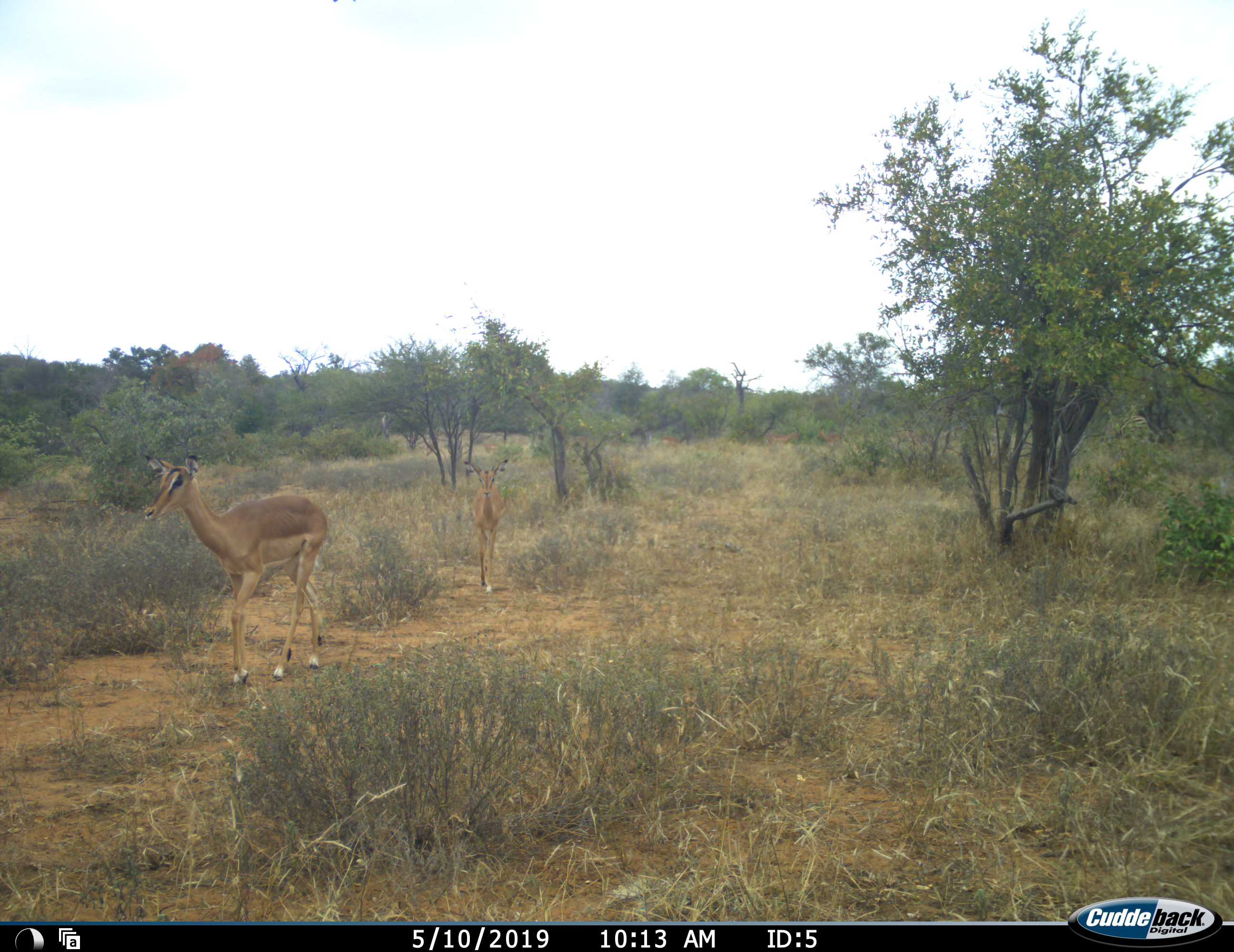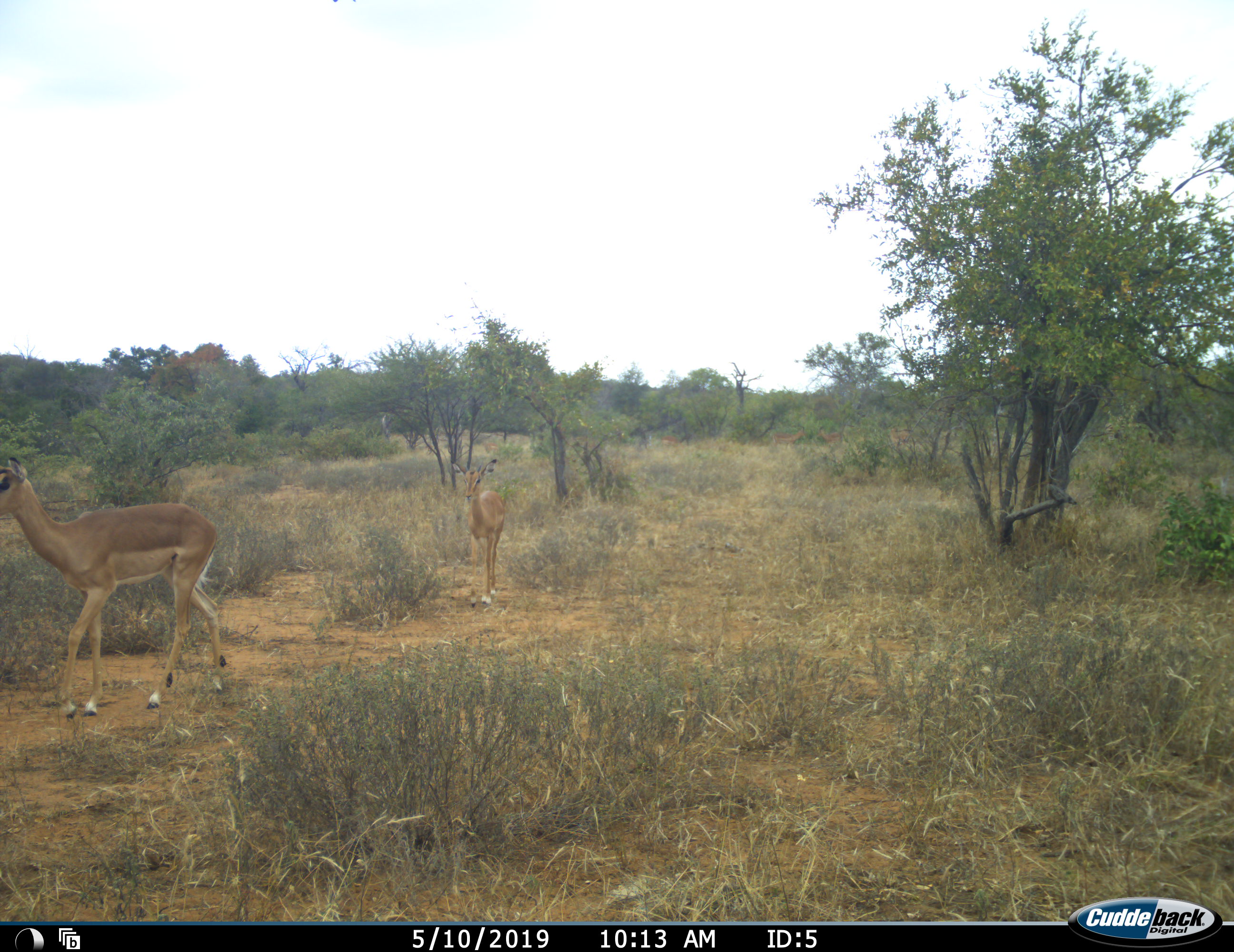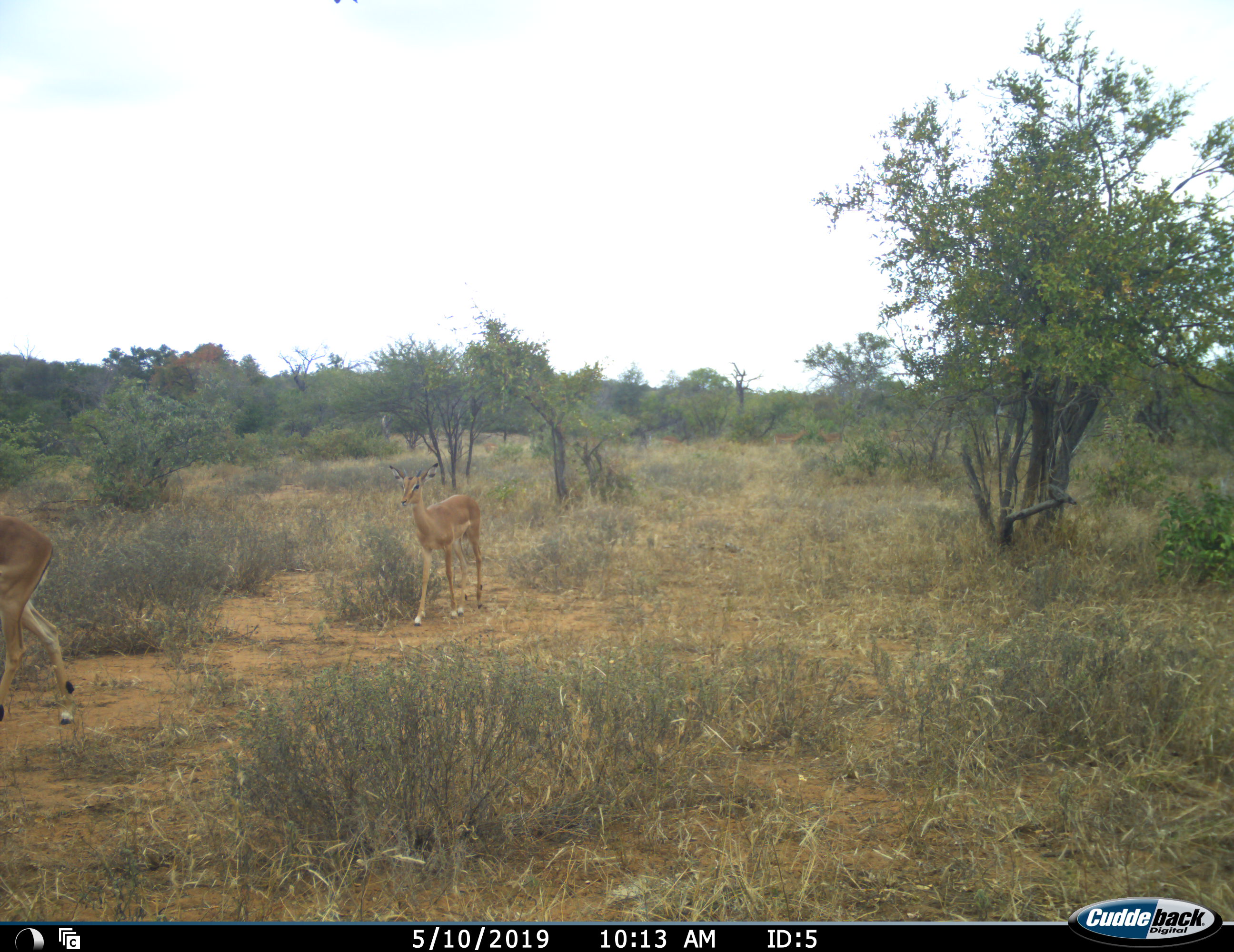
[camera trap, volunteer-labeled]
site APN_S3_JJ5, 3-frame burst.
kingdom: Animalia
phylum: Chordata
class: Mammalia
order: Artiodactyla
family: Bovidae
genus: Aepyceros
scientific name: Aepyceros melampus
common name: impala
Impala (Aepyceros melampus), count 2. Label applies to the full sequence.